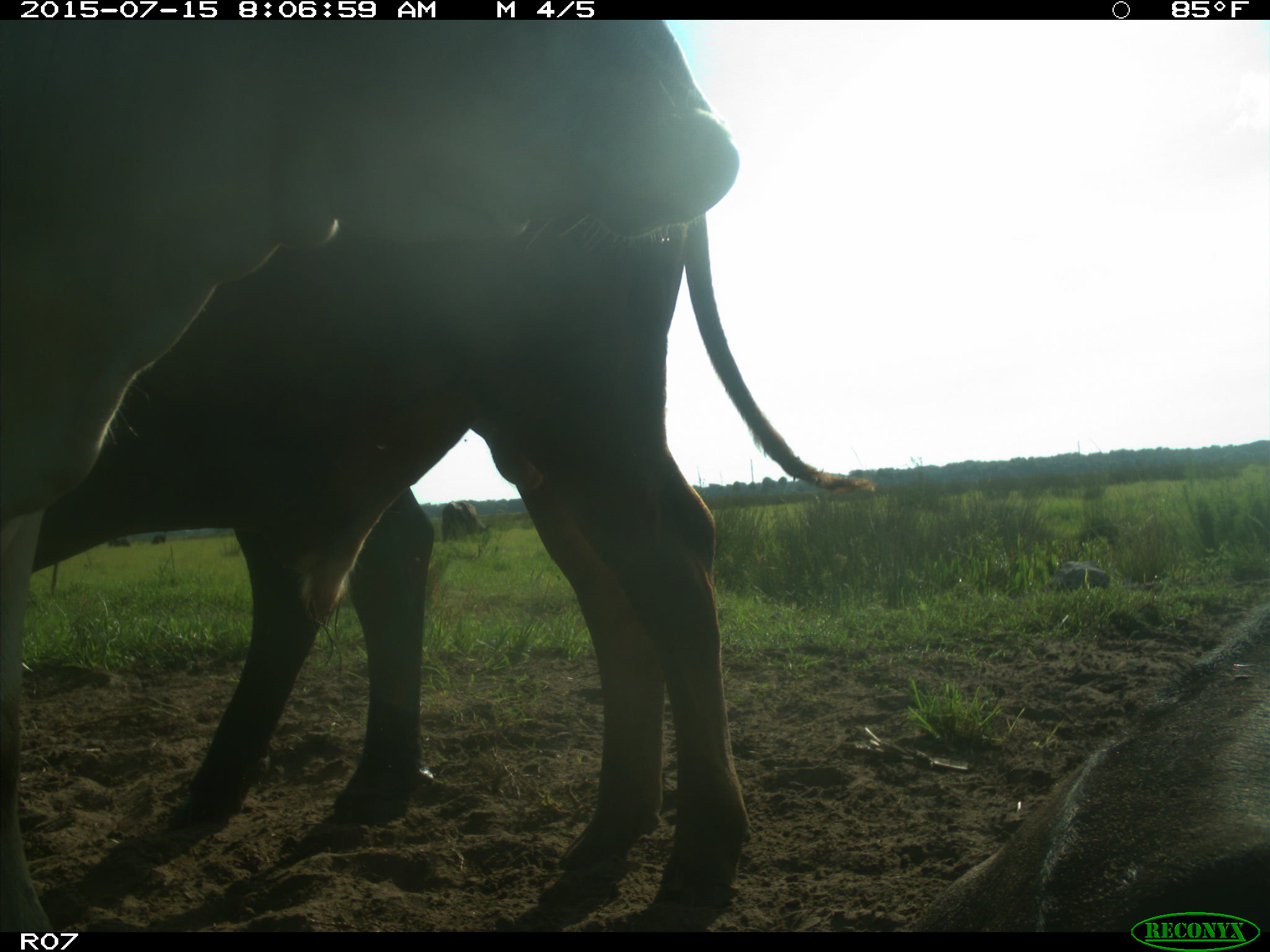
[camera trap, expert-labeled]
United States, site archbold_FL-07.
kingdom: Animalia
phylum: Chordata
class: Mammalia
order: Artiodactyla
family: Bovidae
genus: Bos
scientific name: Bos taurus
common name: domestic cow